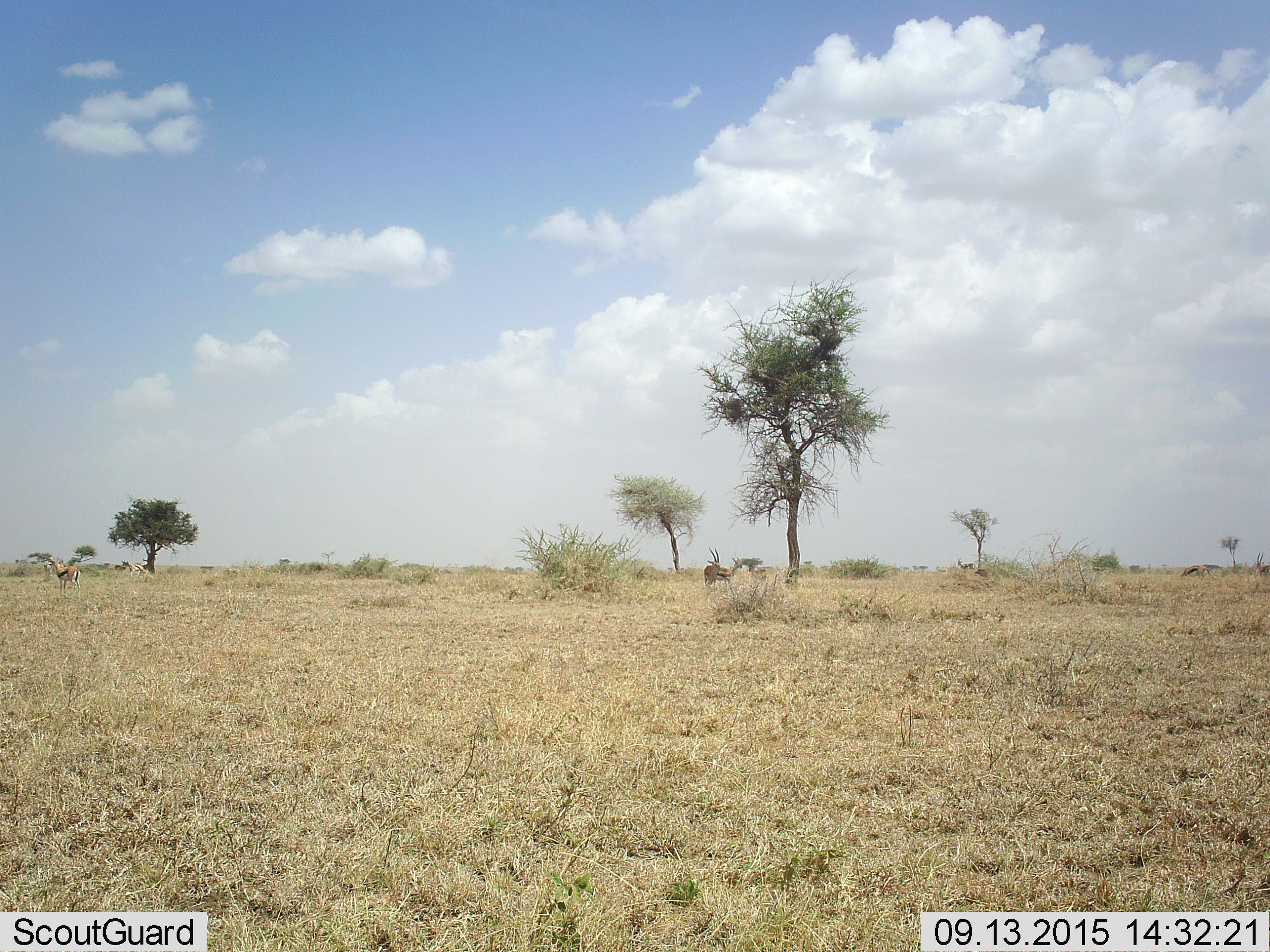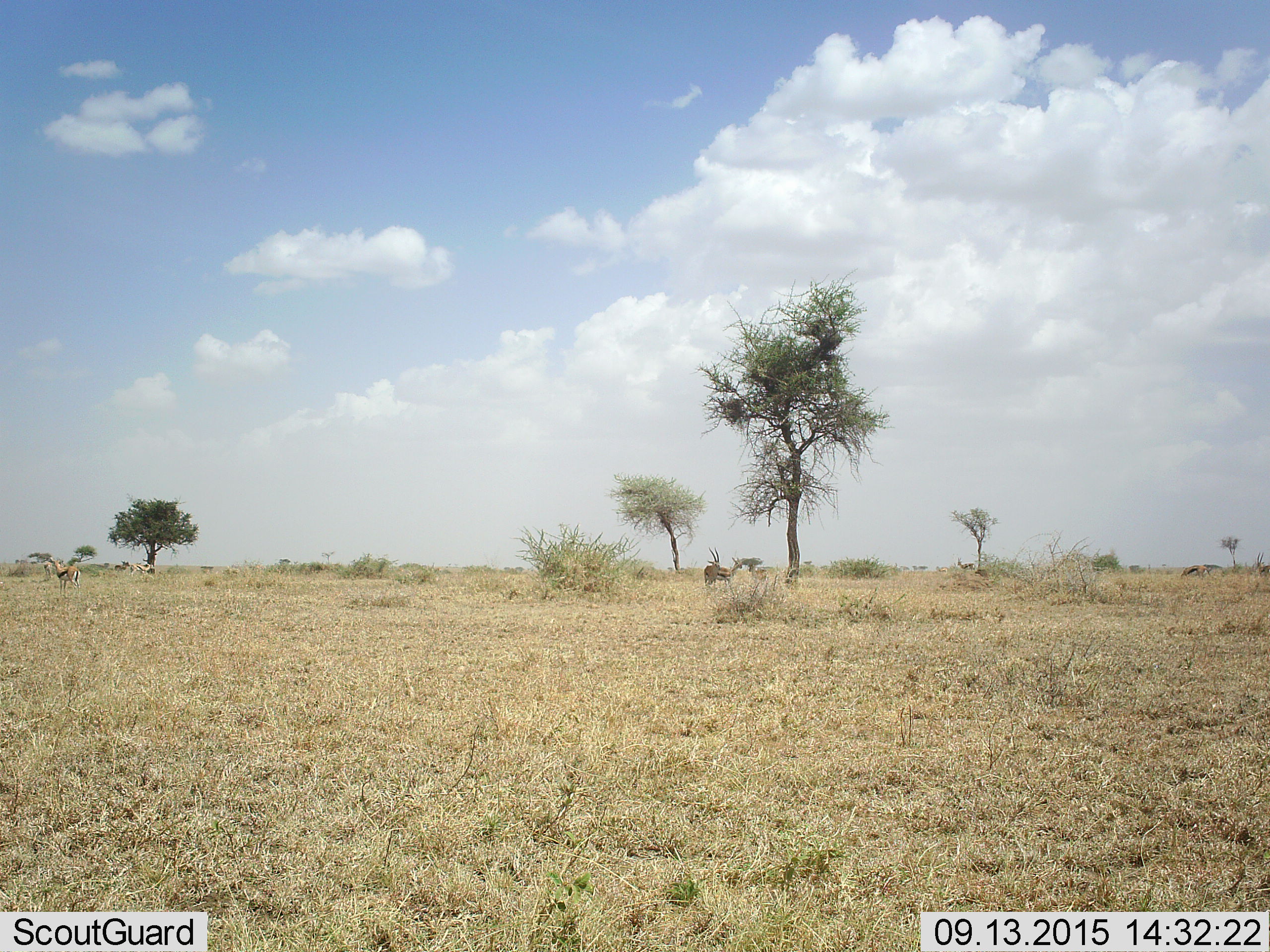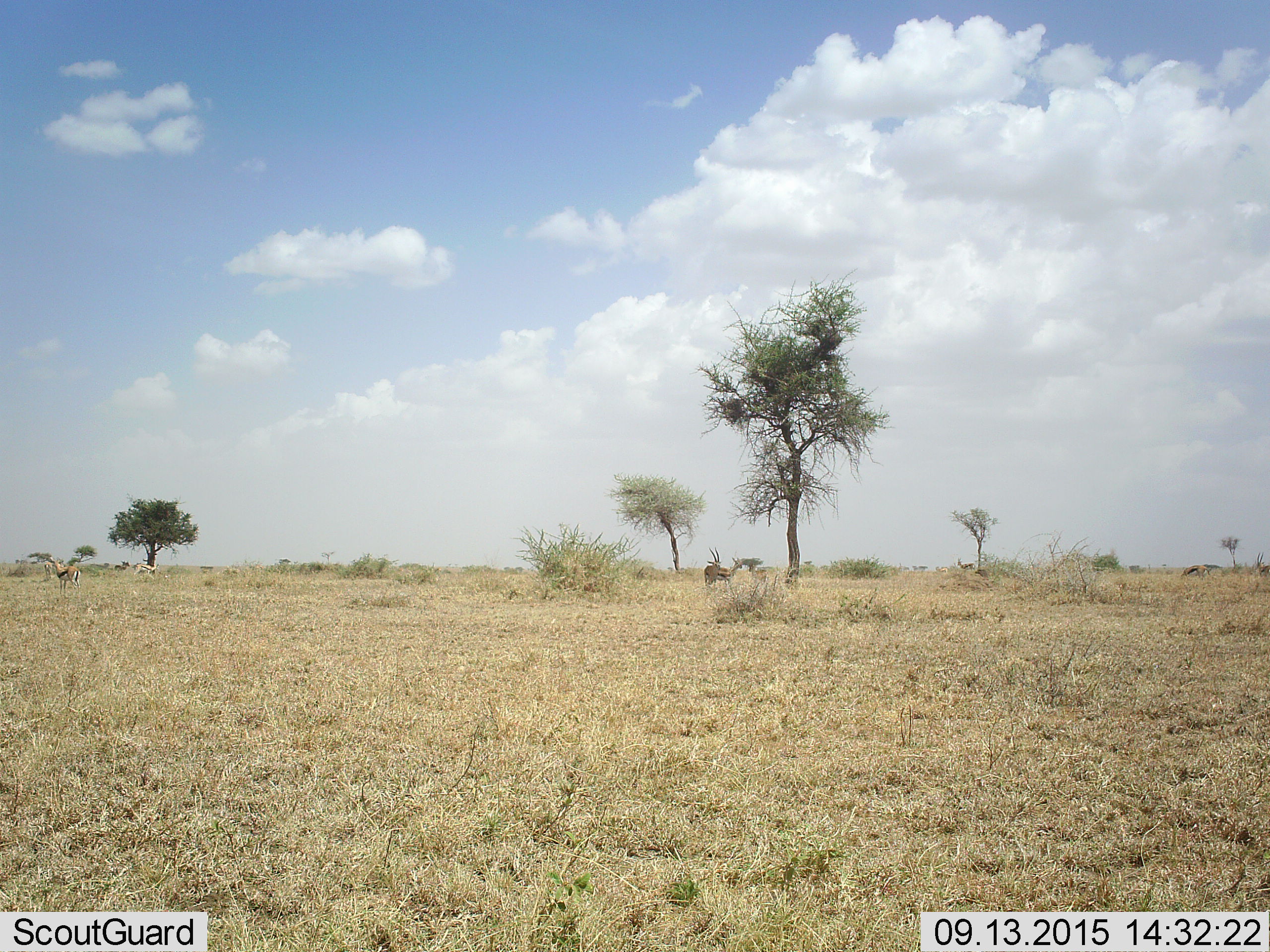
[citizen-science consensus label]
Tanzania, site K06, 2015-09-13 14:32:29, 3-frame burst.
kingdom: Animalia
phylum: Chordata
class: Mammalia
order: Artiodactyla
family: Bovidae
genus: Eudorcas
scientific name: Eudorcas thomsonii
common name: thomson's gazelle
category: gazellethomsons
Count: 5.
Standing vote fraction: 100%.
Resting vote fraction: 0%.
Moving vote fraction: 0%.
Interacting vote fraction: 0%.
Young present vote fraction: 11%.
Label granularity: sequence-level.